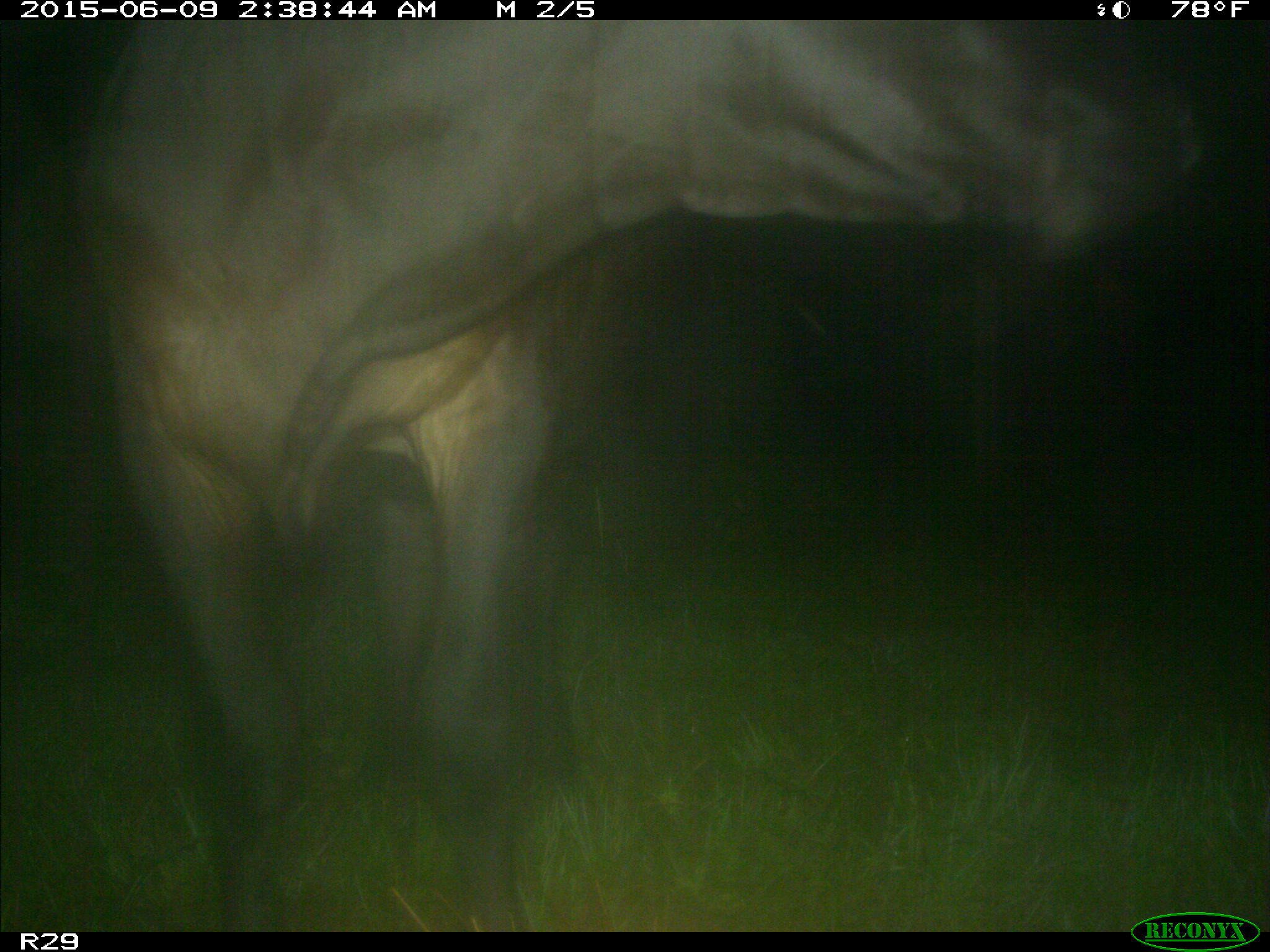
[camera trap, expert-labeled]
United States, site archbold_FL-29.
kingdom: Animalia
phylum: Chordata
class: Mammalia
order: Artiodactyla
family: Bovidae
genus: Bos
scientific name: Bos taurus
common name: domestic cow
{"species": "Bos taurus (domestic cow)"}